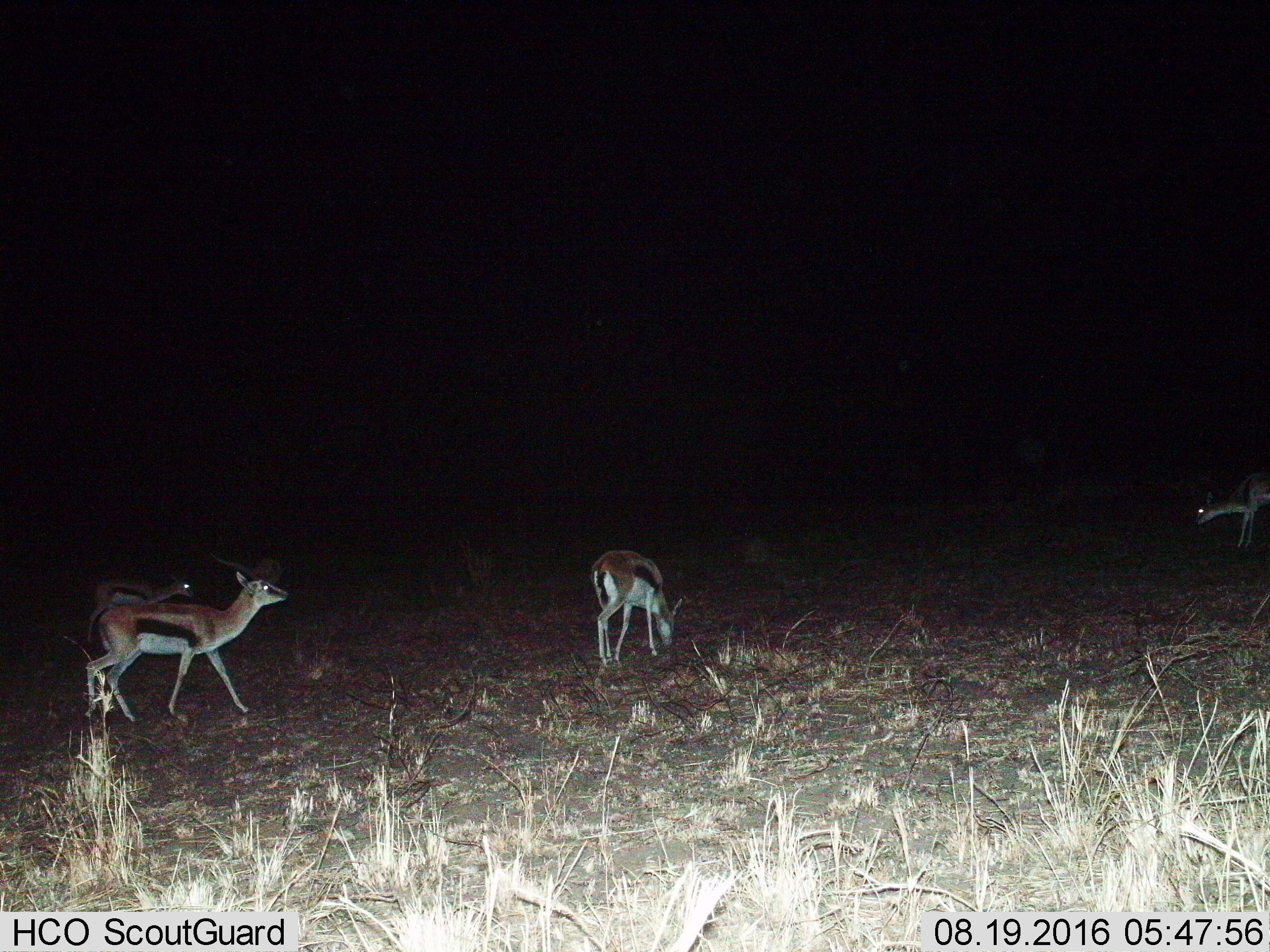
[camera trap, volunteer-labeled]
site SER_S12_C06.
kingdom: Animalia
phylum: Chordata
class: Mammalia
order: Artiodactyla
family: Bovidae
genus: Eudorcas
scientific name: Eudorcas thomsonii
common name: thomson's gazelle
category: gazellethomsons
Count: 4.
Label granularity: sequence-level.